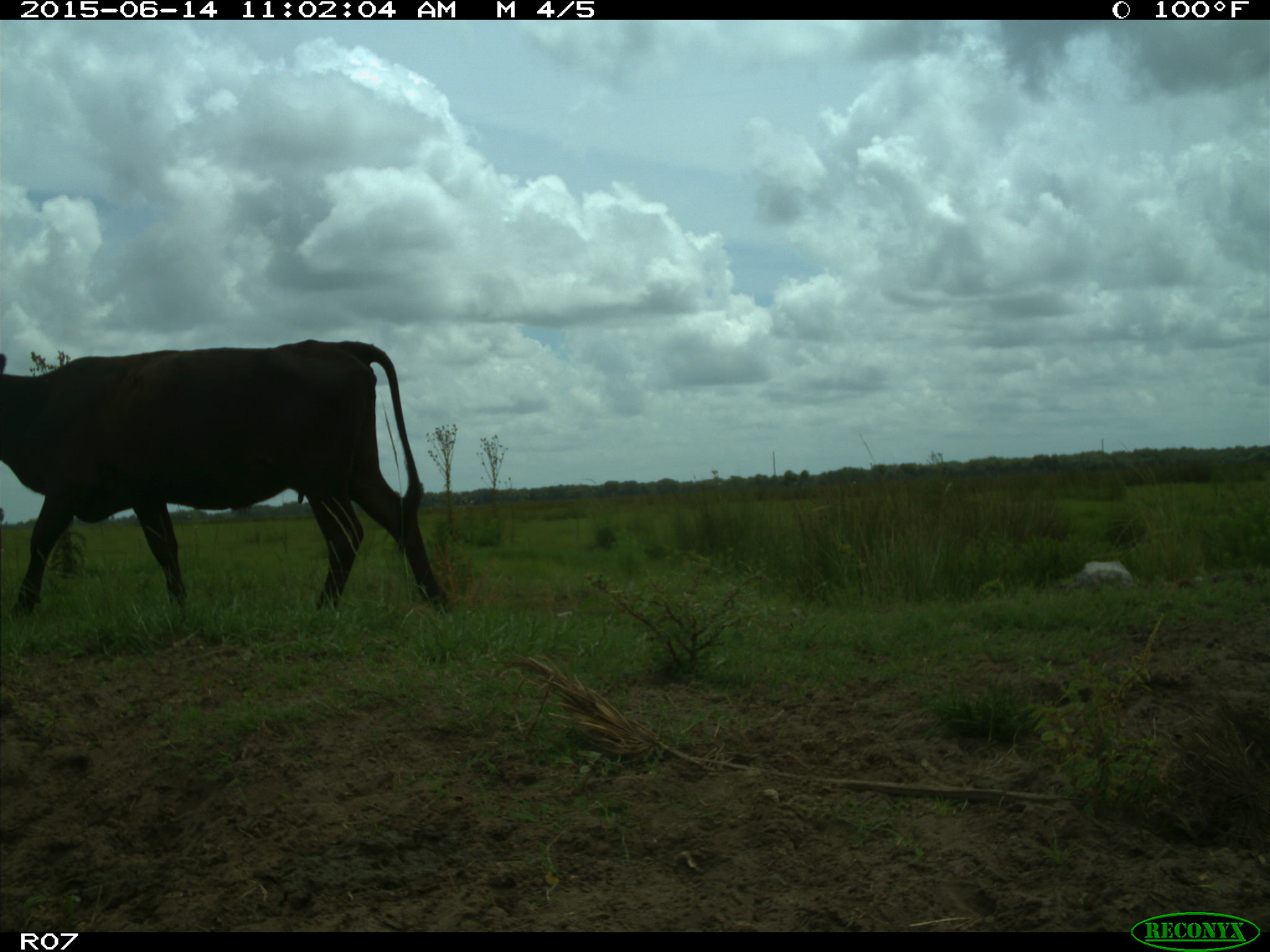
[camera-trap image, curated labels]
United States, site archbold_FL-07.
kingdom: Animalia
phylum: Chordata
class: Mammalia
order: Artiodactyla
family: Bovidae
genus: Bos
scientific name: Bos taurus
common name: domestic cow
Bos taurus (domestic cow).